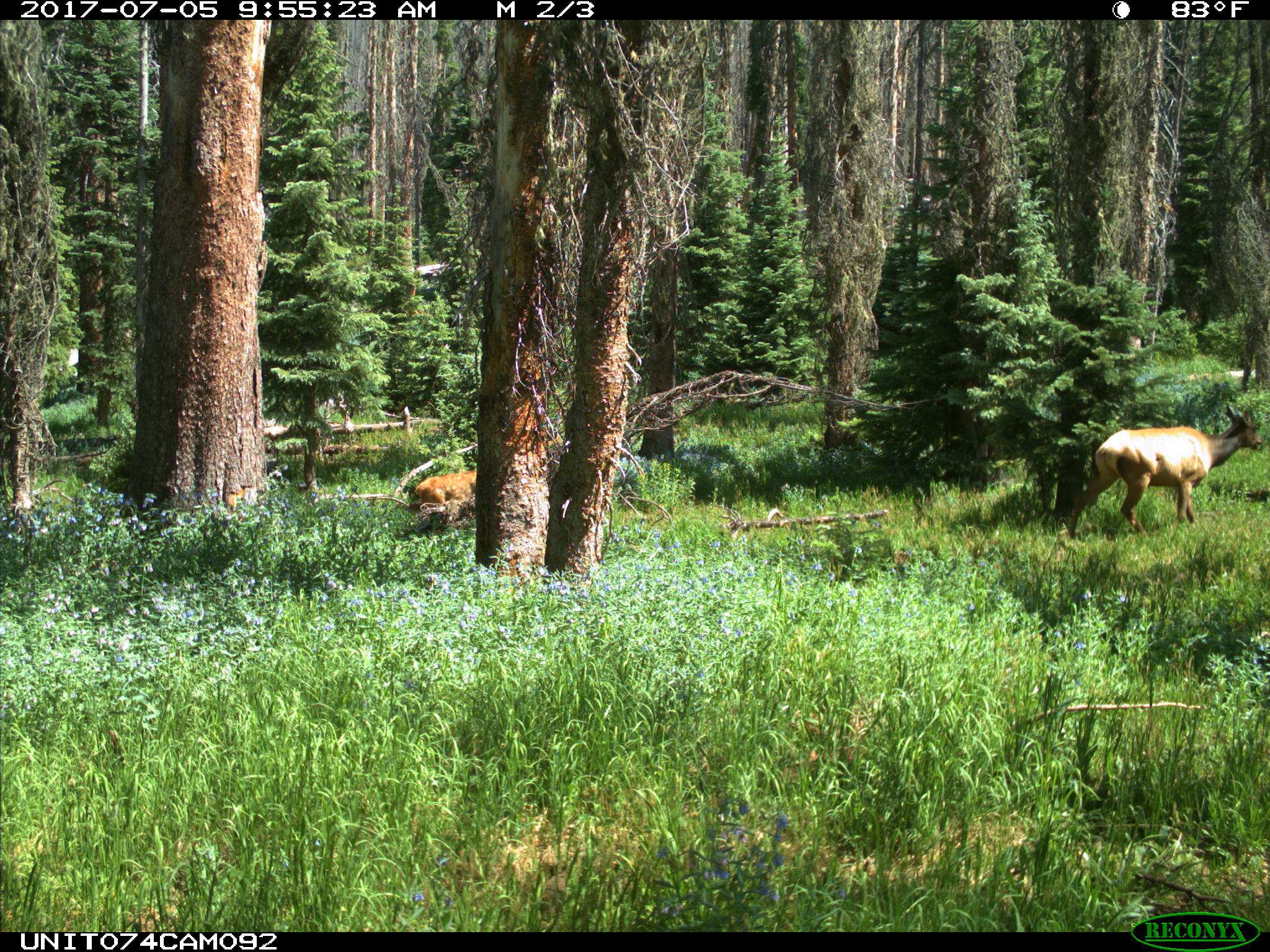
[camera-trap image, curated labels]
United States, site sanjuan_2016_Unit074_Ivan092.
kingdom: Animalia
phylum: Chordata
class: Mammalia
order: Artiodactyla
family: Cervidae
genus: Cervus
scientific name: Cervus elaphus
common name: red deer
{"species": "Cervus elaphus (red deer)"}